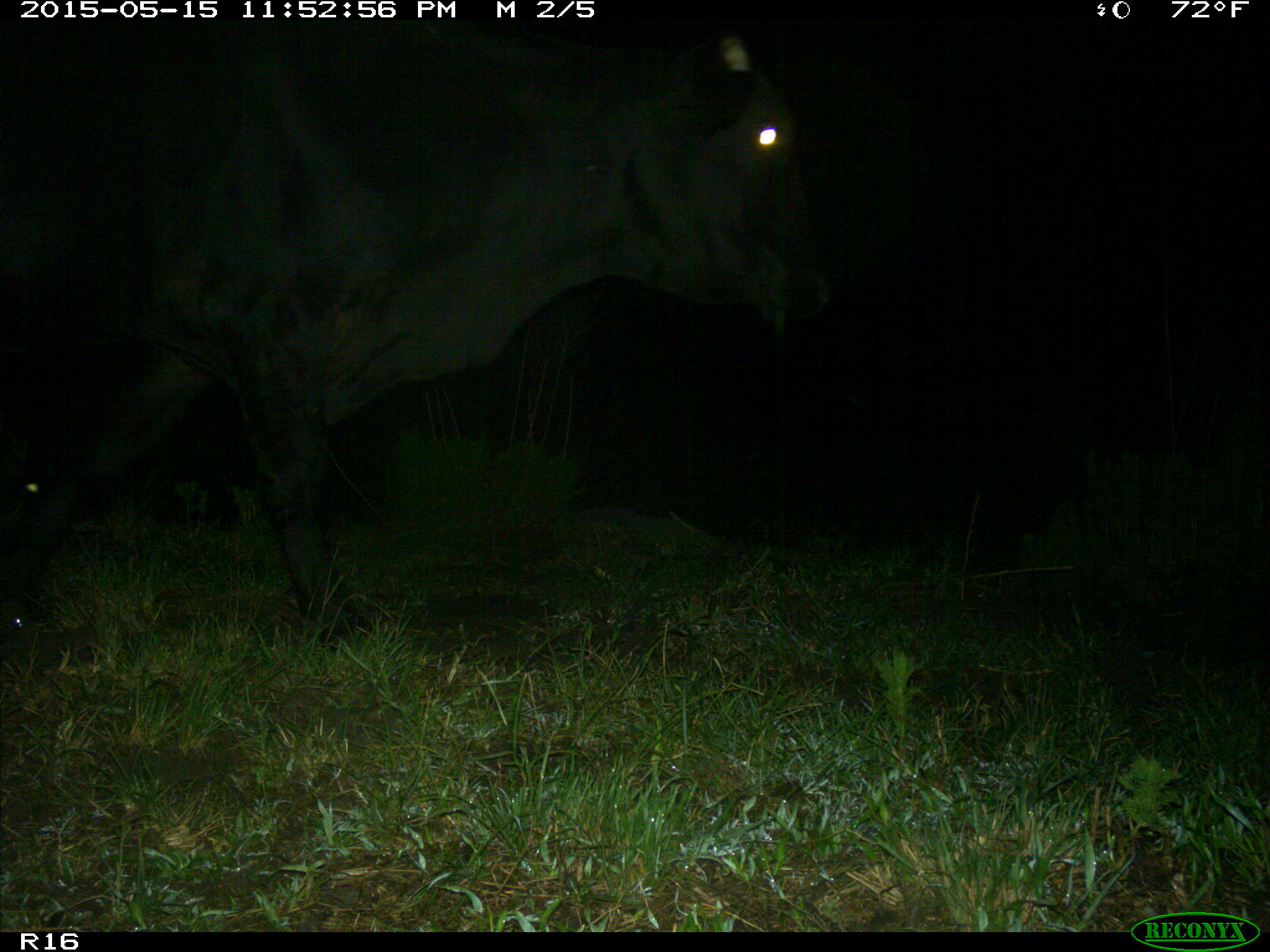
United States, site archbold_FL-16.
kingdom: Animalia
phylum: Chordata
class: Mammalia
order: Artiodactyla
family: Bovidae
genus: Bos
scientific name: Bos taurus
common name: domestic cow